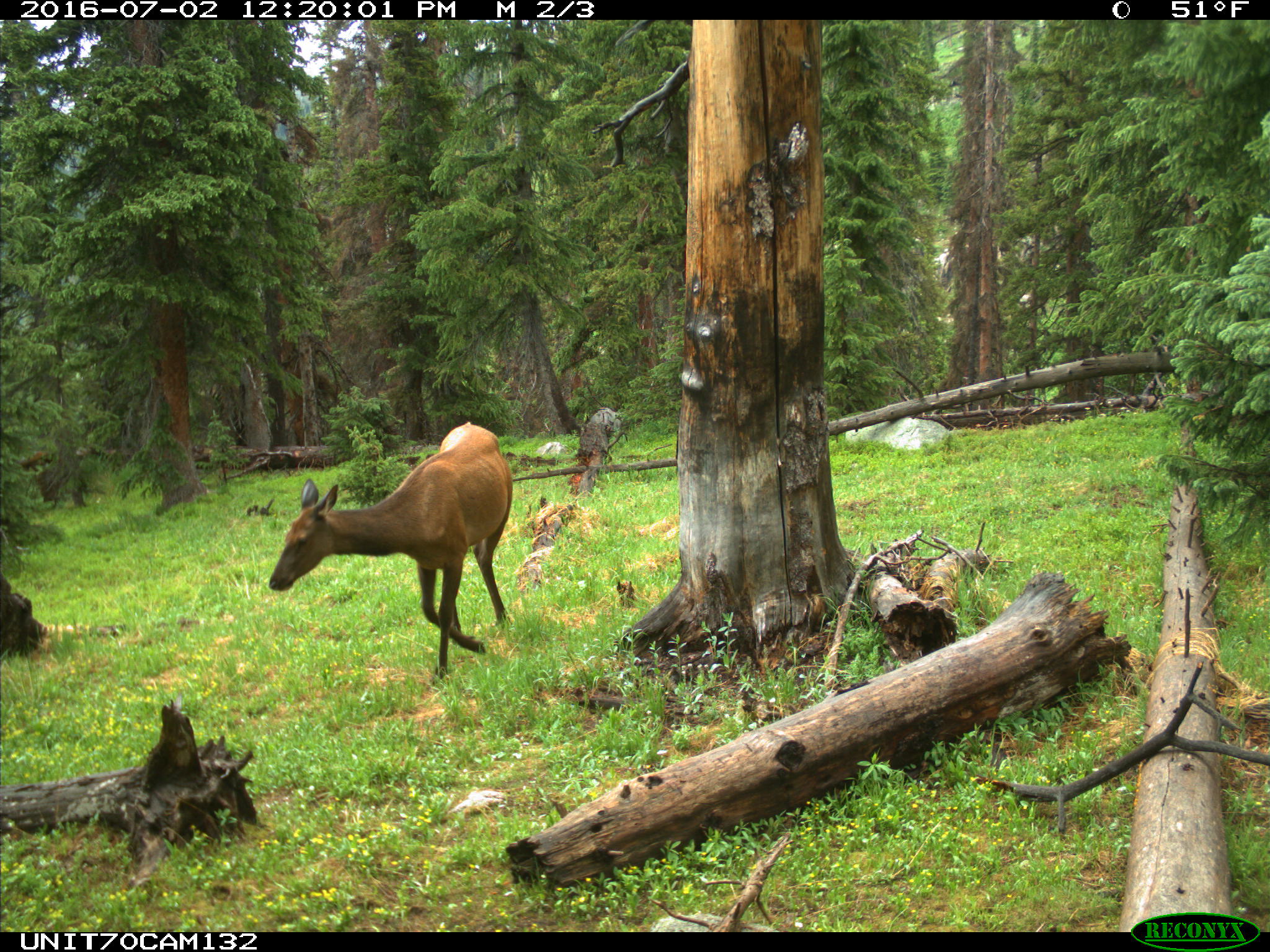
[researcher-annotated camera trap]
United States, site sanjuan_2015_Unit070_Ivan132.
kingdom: Animalia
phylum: Chordata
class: Mammalia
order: Artiodactyla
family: Cervidae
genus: Cervus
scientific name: Cervus elaphus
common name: red deer